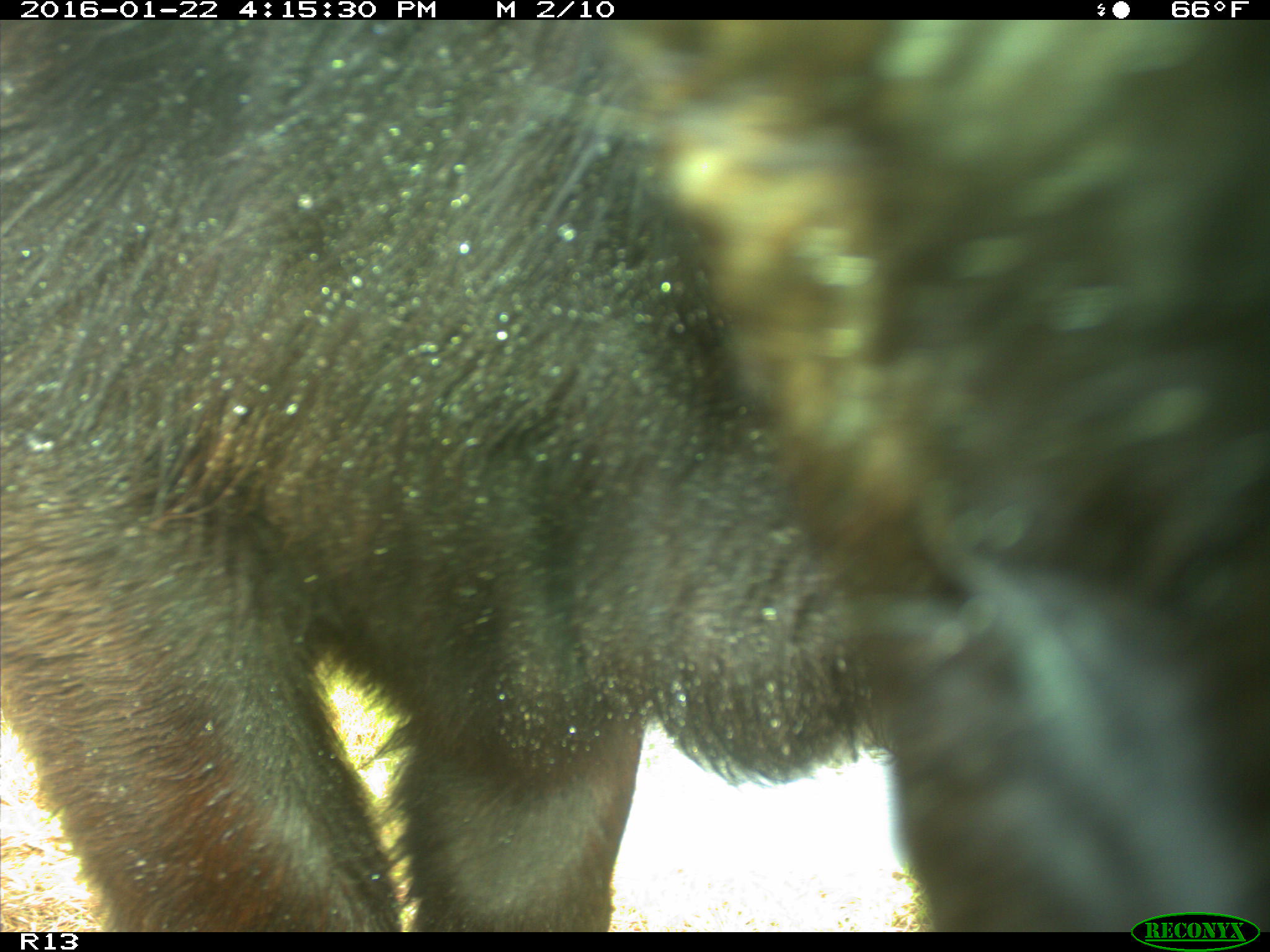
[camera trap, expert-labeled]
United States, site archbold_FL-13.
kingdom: Animalia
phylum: Chordata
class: Mammalia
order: Artiodactyla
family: Bovidae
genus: Bos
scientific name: Bos taurus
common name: domestic cow